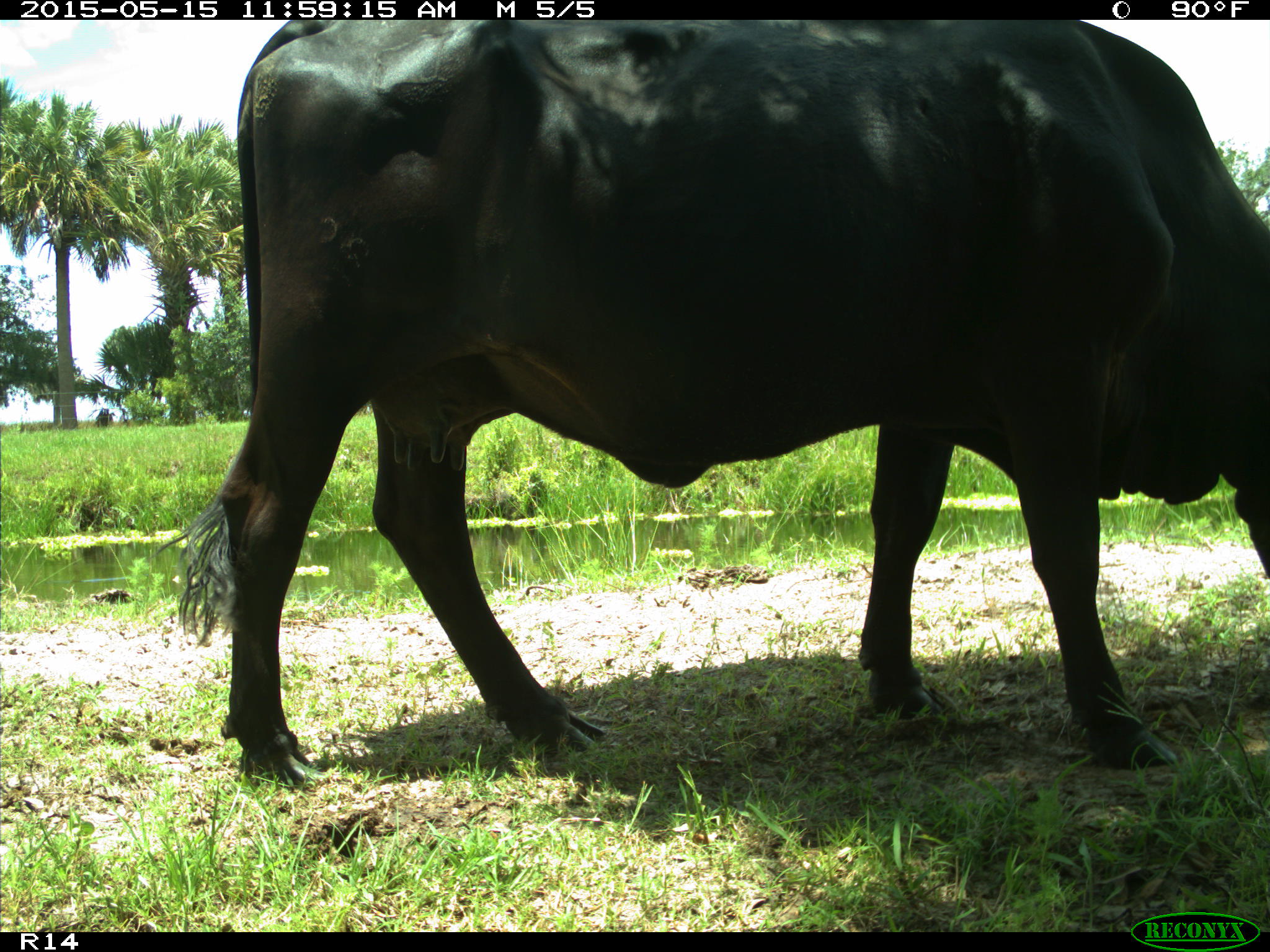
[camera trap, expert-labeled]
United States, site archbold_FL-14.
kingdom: Animalia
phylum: Chordata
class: Mammalia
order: Artiodactyla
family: Bovidae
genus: Bos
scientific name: Bos taurus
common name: domestic cow